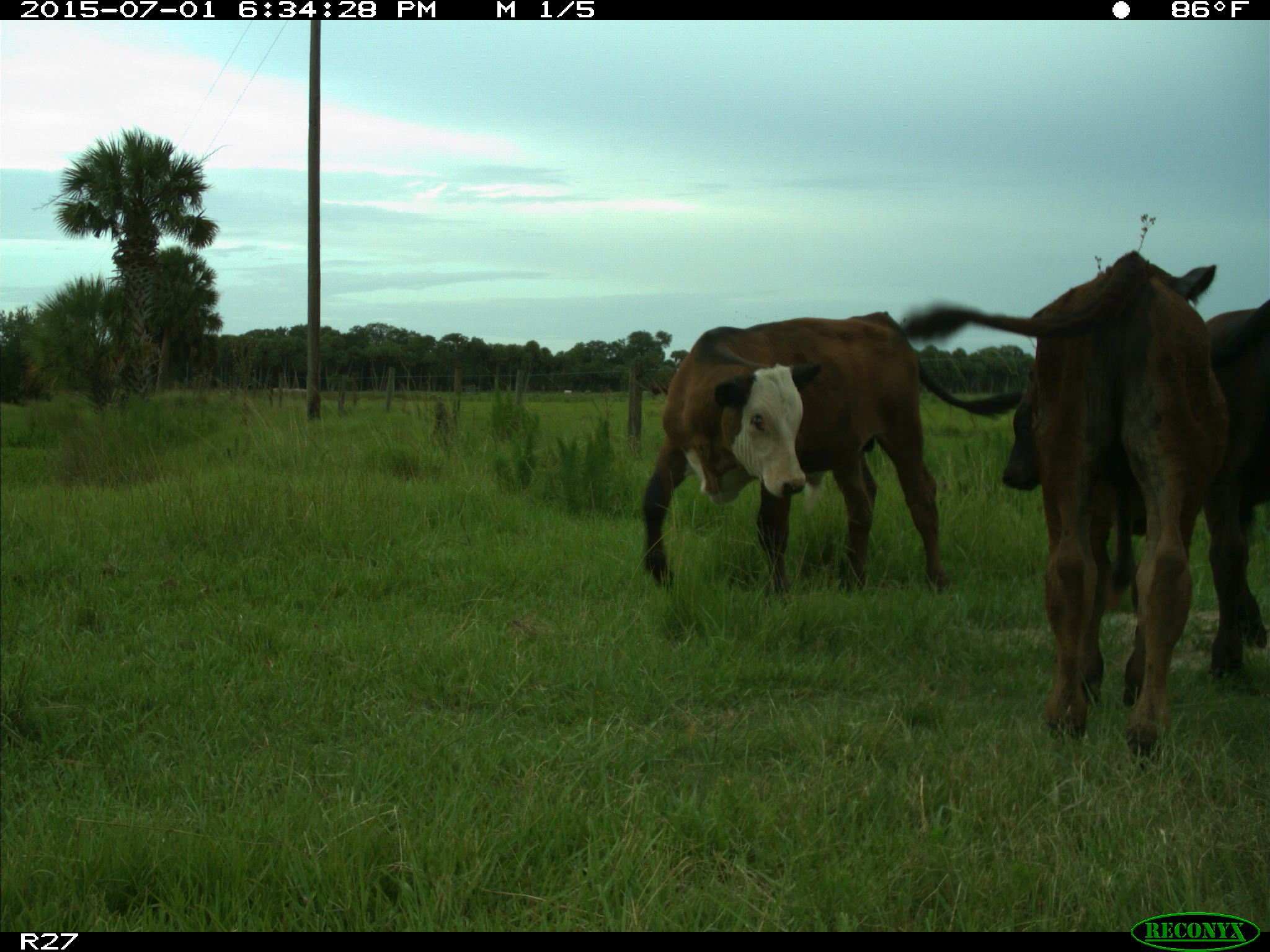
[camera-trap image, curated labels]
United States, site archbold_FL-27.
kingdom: Animalia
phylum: Chordata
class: Mammalia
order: Artiodactyla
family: Bovidae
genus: Bos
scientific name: Bos taurus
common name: domestic cow